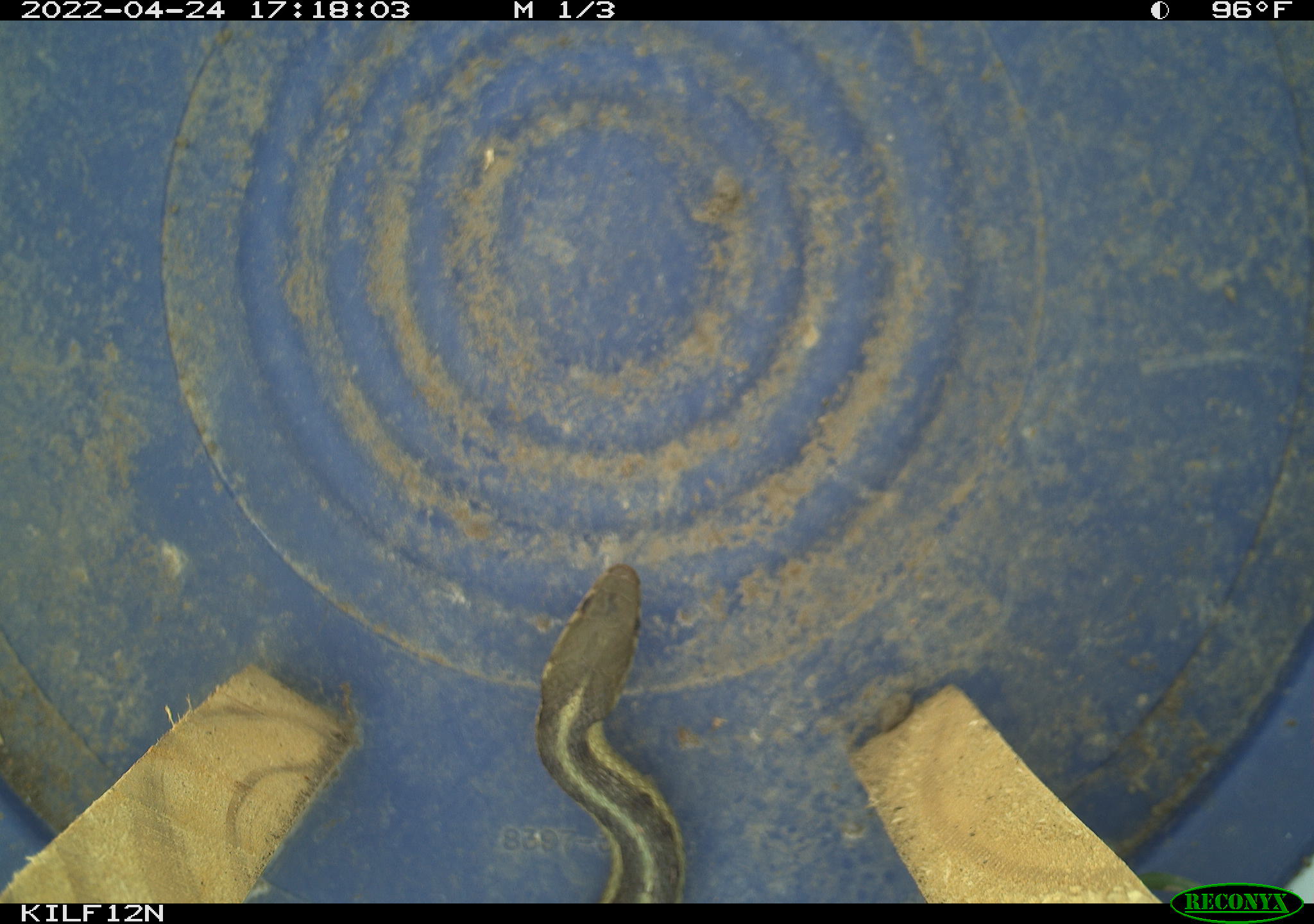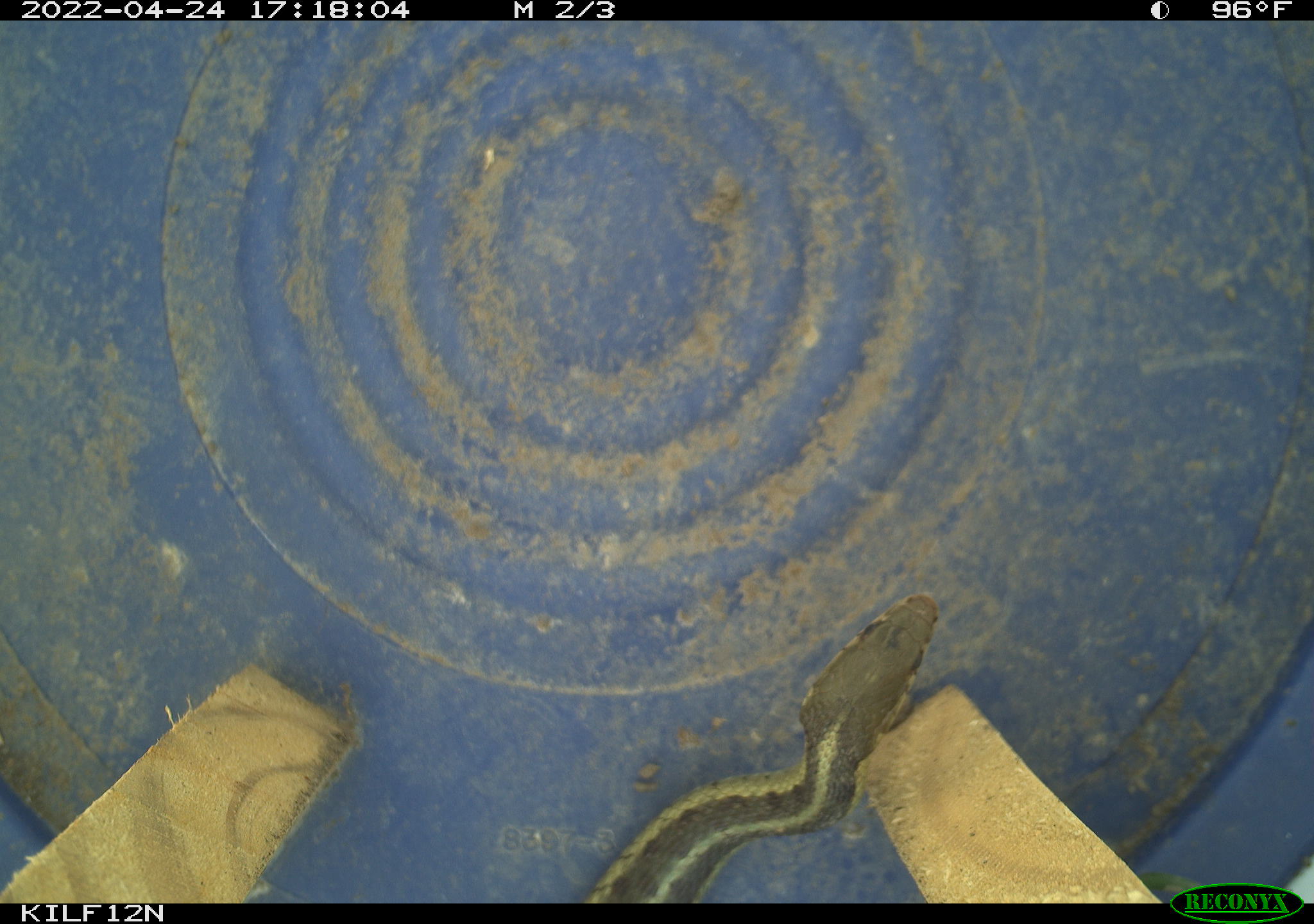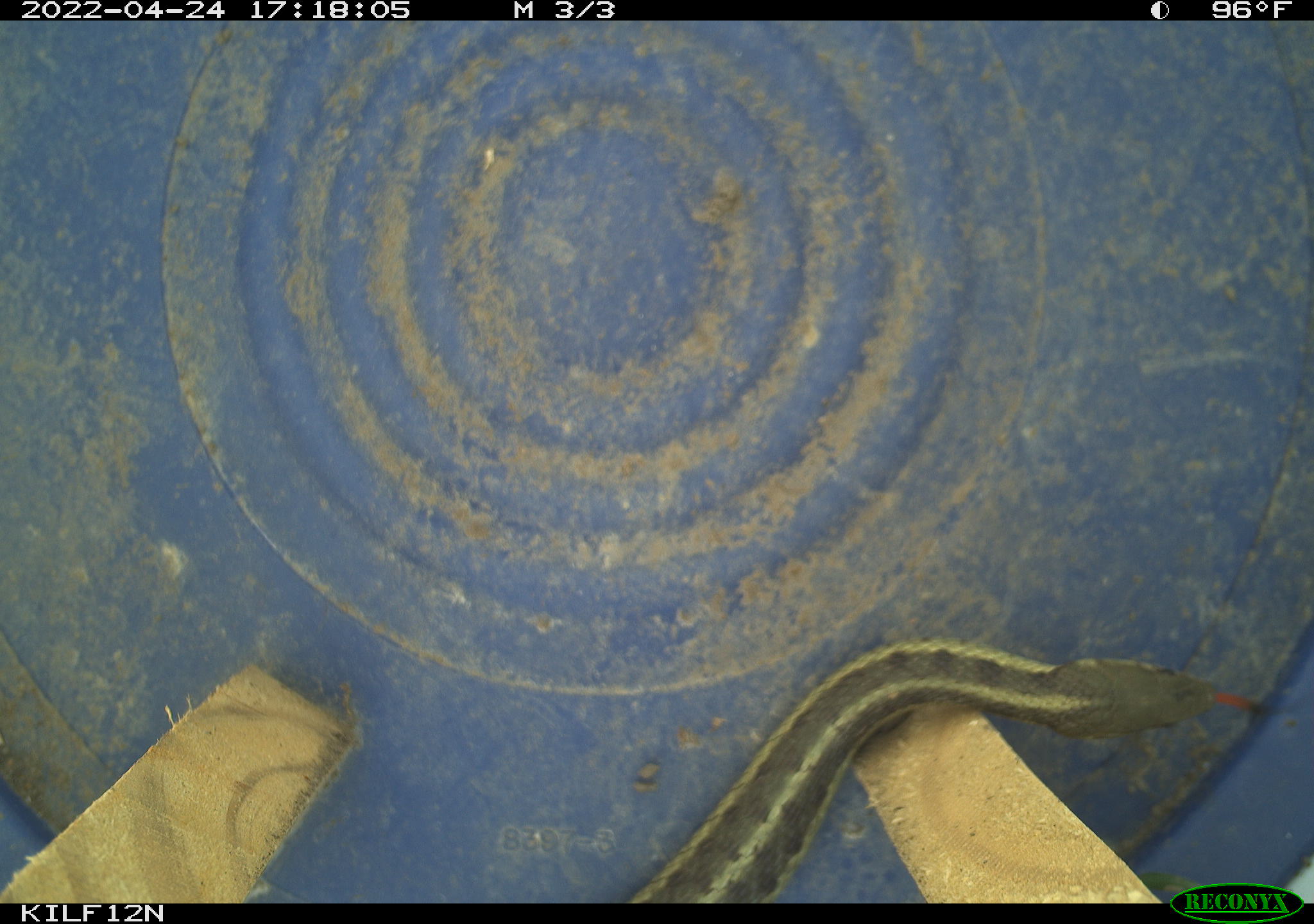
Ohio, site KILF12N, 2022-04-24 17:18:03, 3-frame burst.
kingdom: Animalia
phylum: Chordata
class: Reptilia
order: Squamata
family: Colubridae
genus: Thamnophis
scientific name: Thamnophis sirtalis sirtalis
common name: eastern gartersnake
Eastern gartersnake (Thamnophis sirtalis sirtalis).